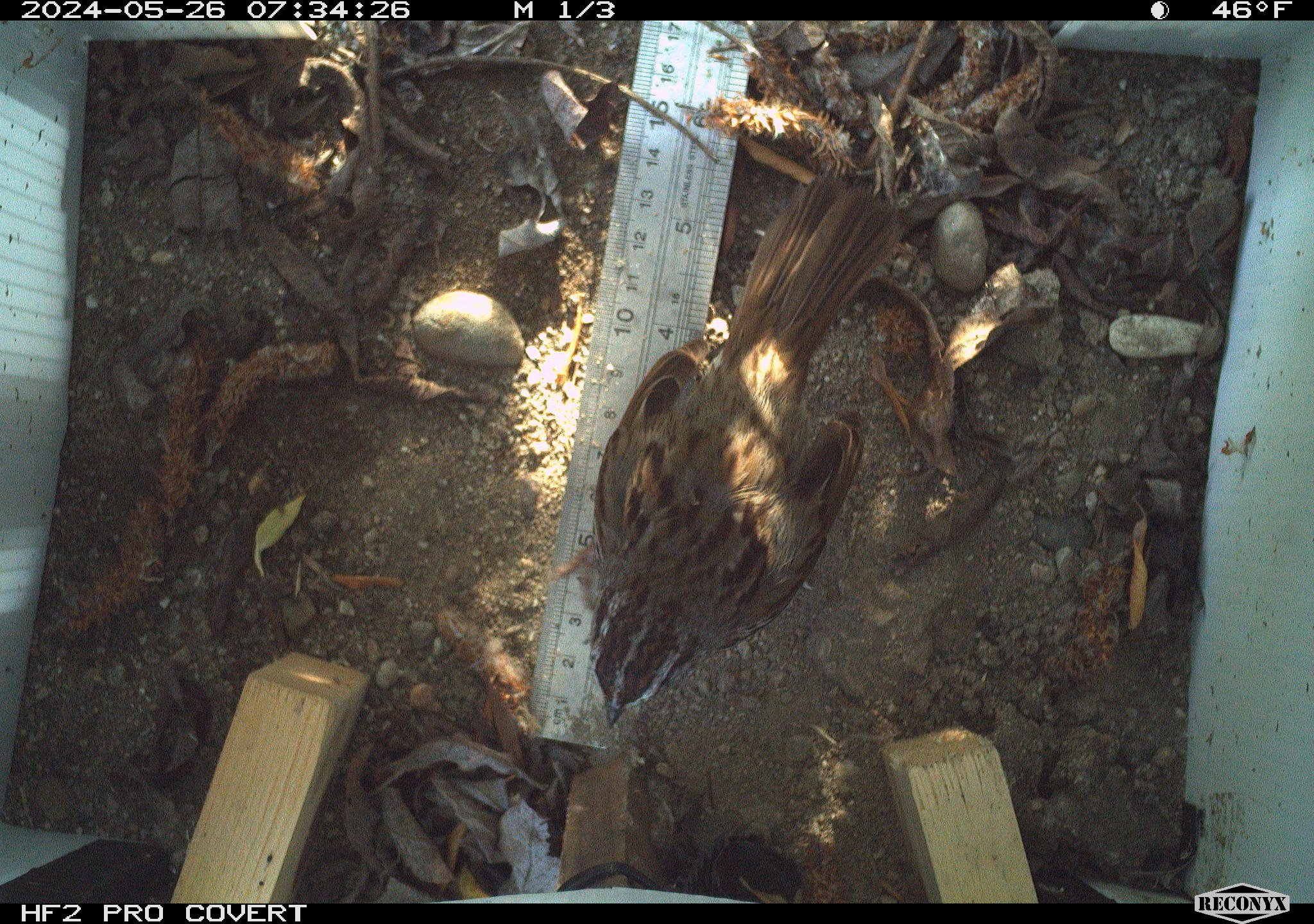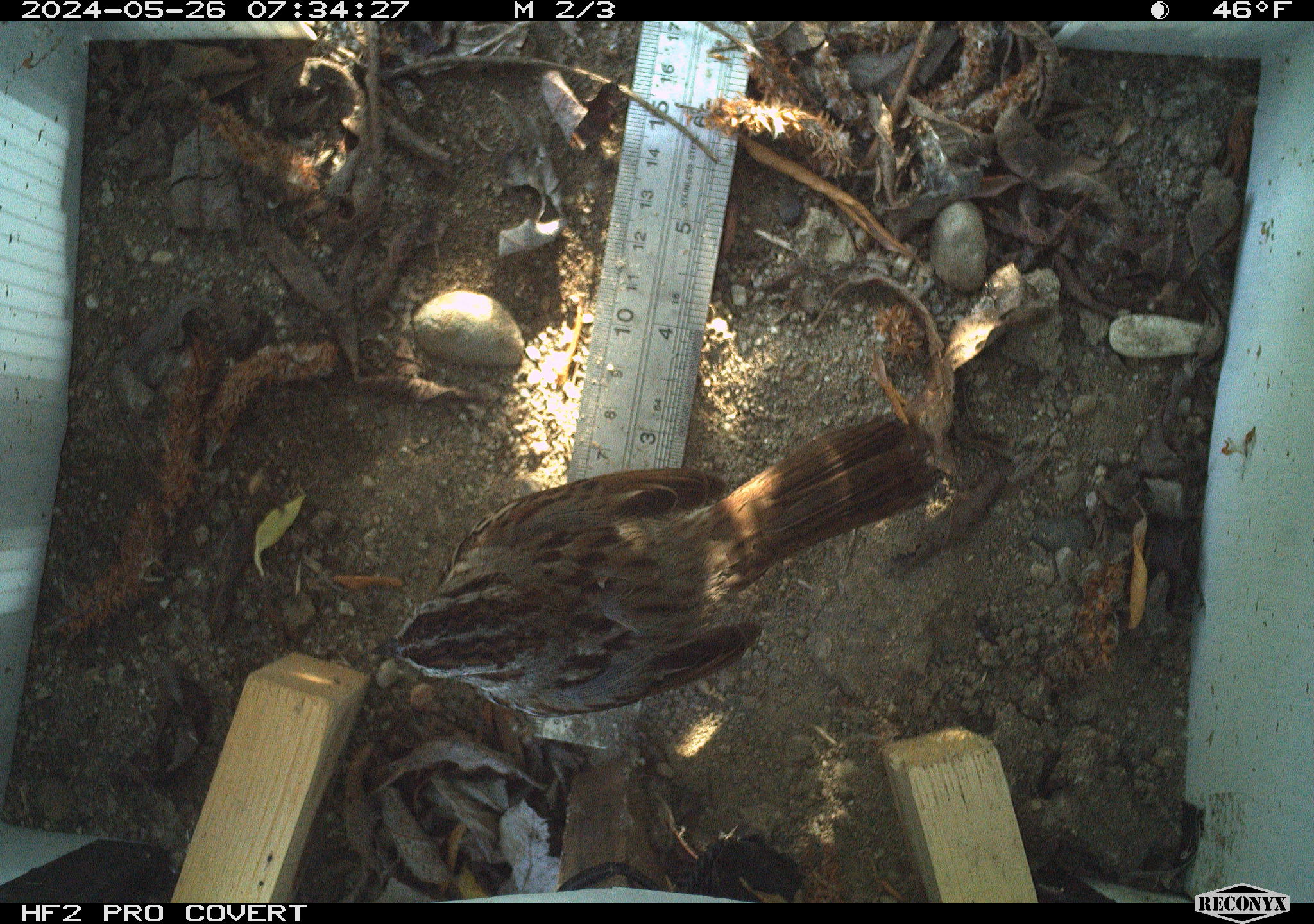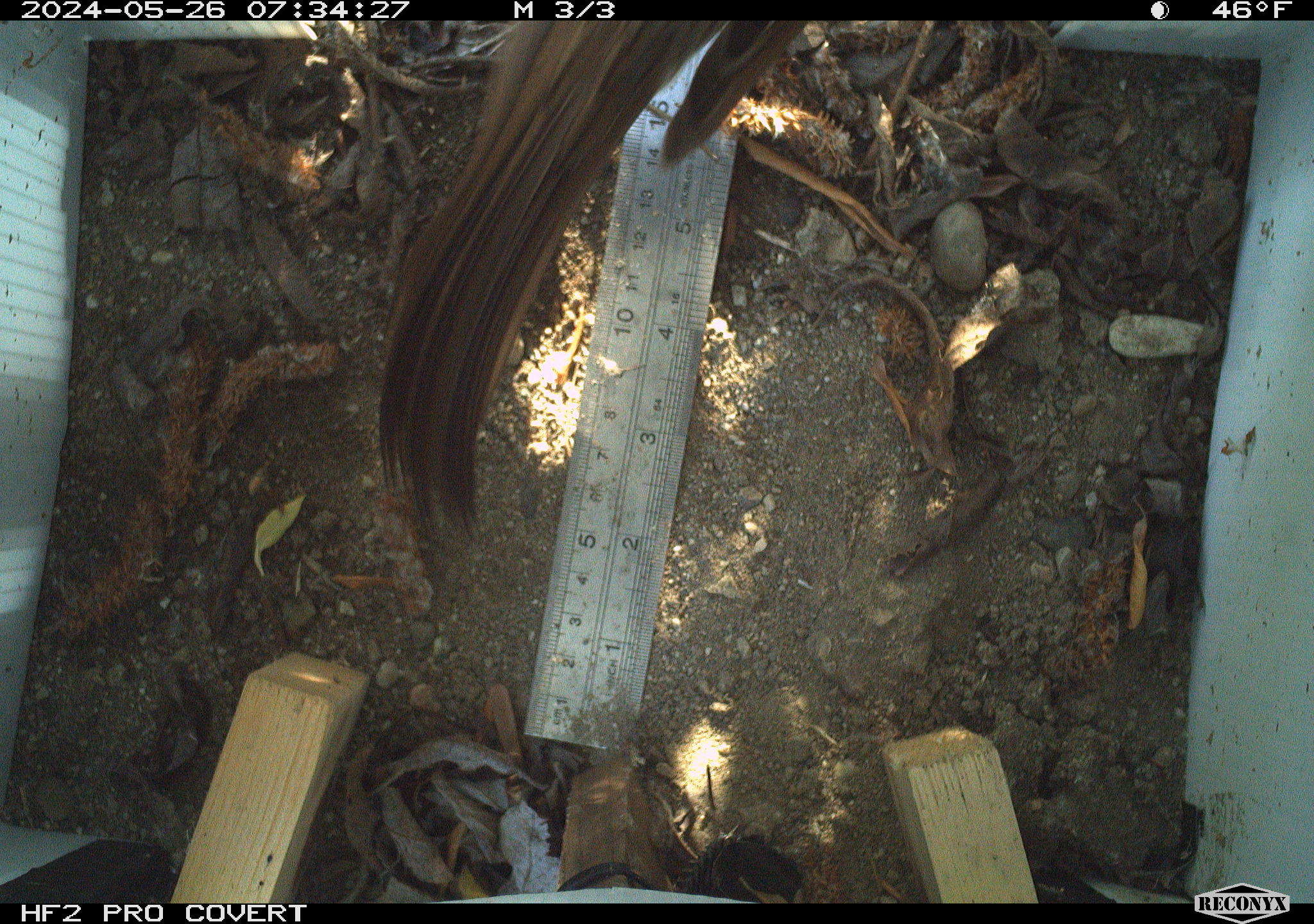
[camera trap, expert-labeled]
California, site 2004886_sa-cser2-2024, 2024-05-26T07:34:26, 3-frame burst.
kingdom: Animalia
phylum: Chordata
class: Aves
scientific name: Aves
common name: bird